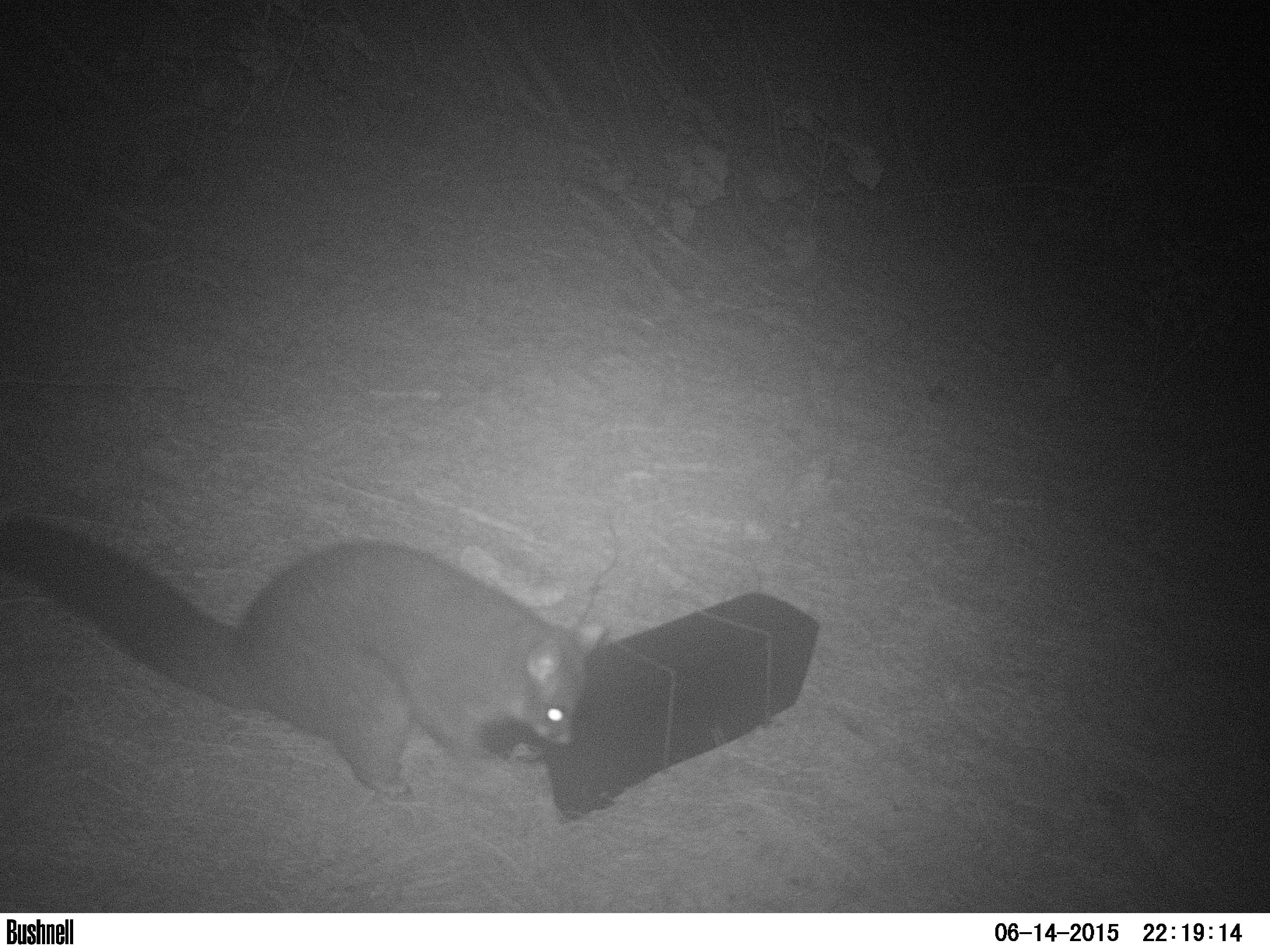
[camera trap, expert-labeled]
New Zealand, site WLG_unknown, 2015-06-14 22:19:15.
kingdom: Animalia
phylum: Chordata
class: Mammalia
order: Diprotodontia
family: Phalangeridae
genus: Trichosurus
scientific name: Trichosurus vulpecula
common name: common brushtail possum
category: possum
Possum (common brushtail possum) (Trichosurus vulpecula).